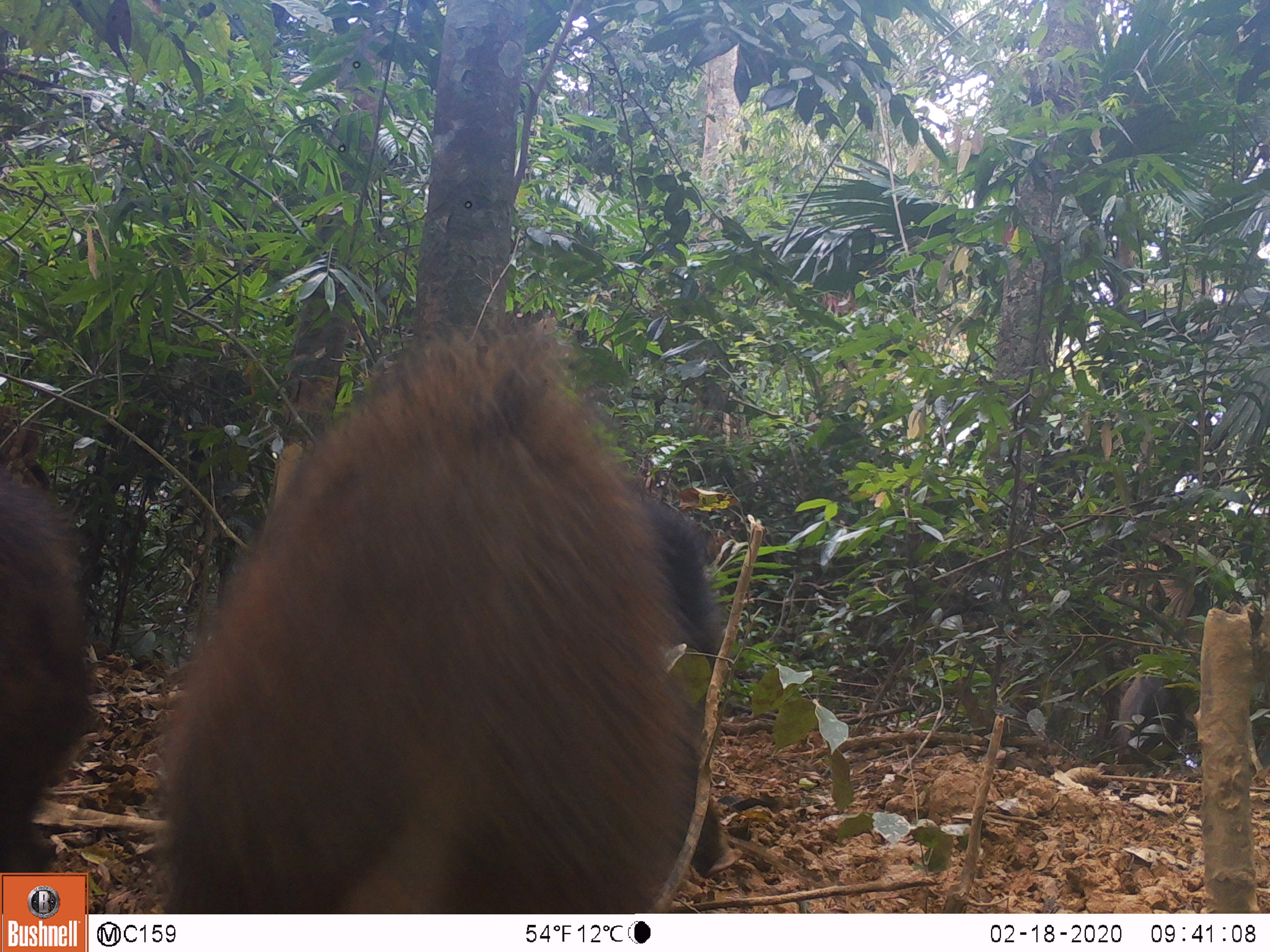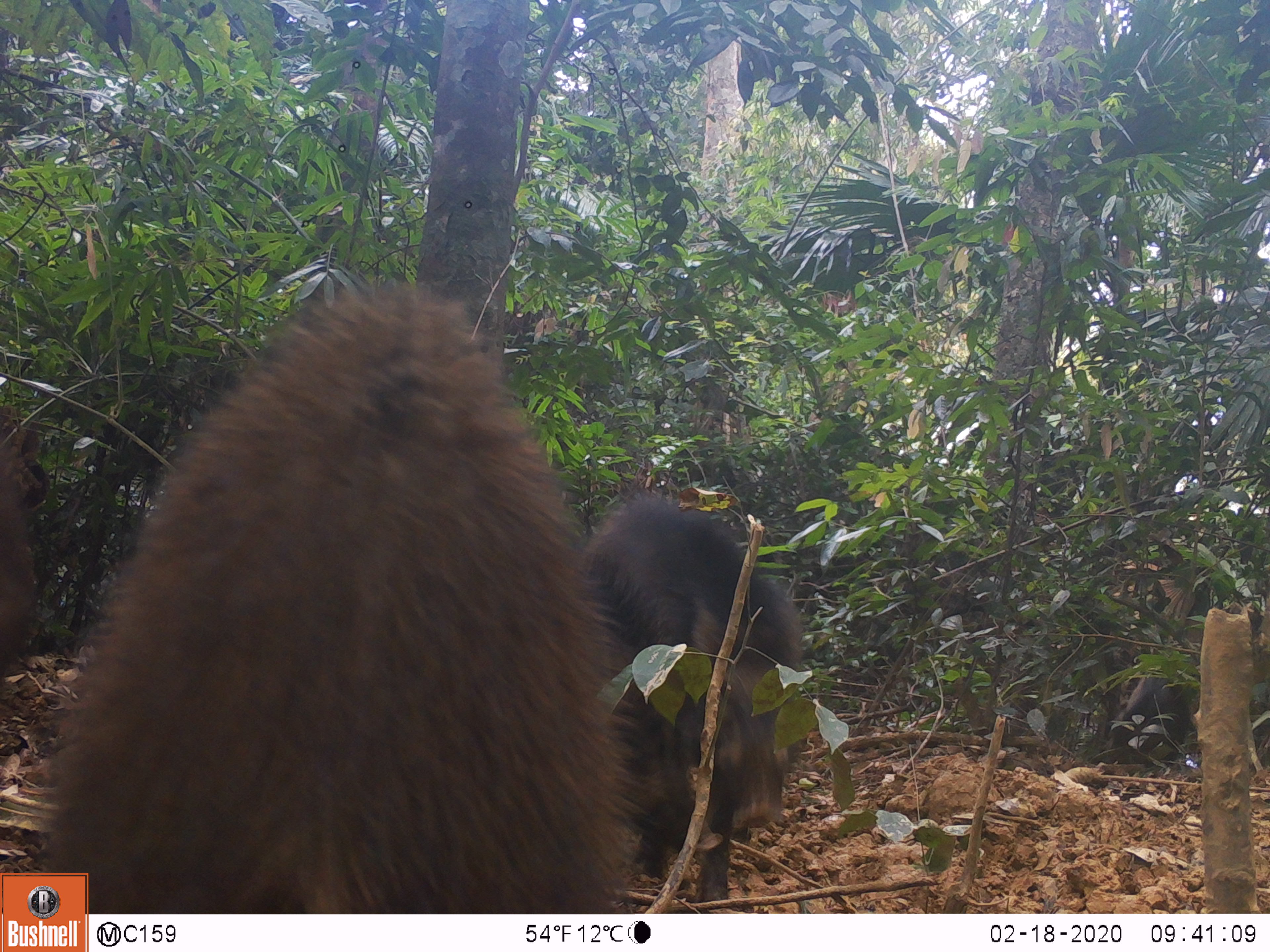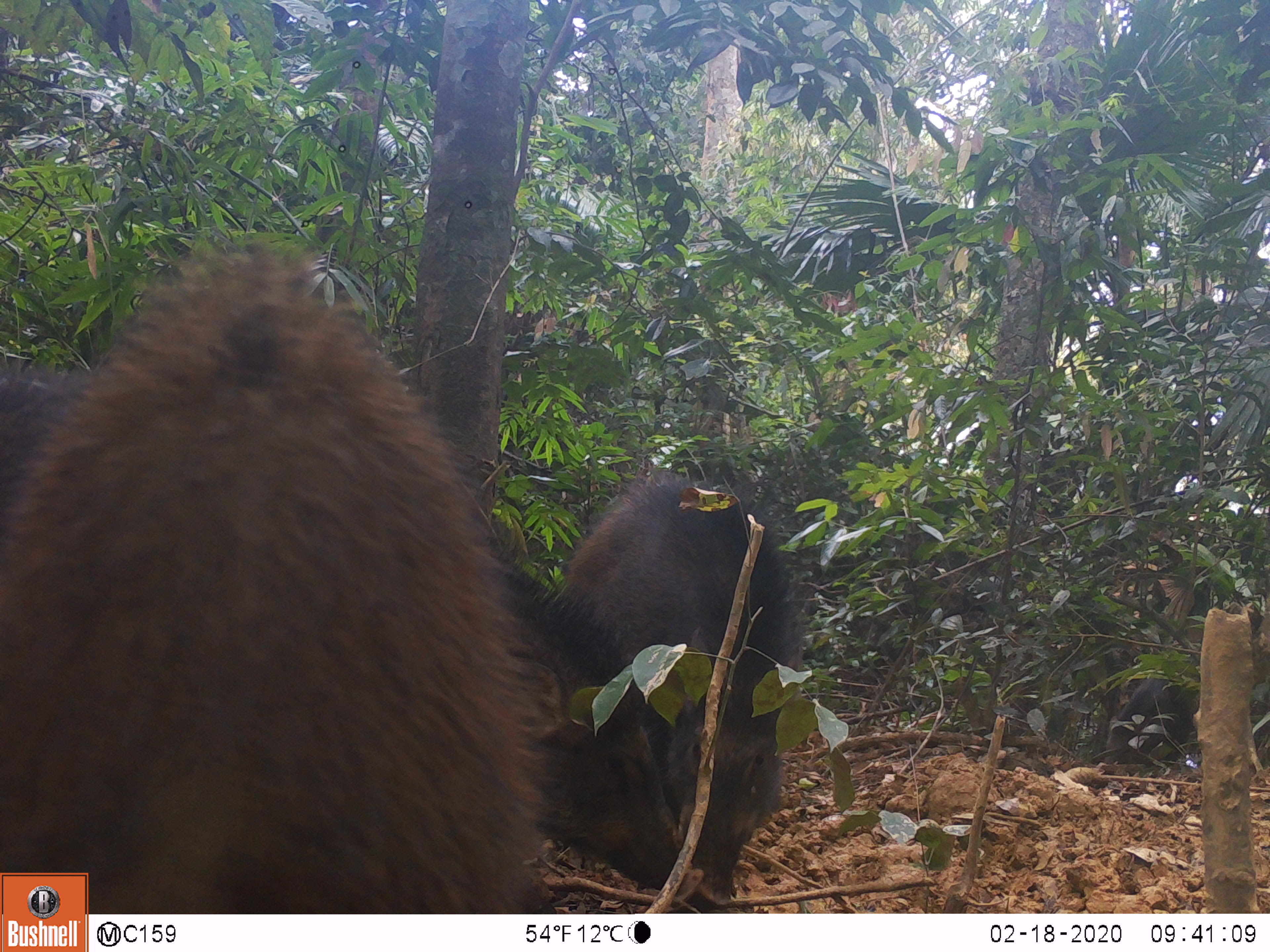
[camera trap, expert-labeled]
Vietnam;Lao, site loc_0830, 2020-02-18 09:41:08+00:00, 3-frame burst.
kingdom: Animalia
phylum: Chordata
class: Mammalia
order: Artiodactyla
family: Suidae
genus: Sus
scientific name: Sus scrofa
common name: eurasian wild pig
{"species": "eurasian wild pig (Sus scrofa)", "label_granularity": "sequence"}